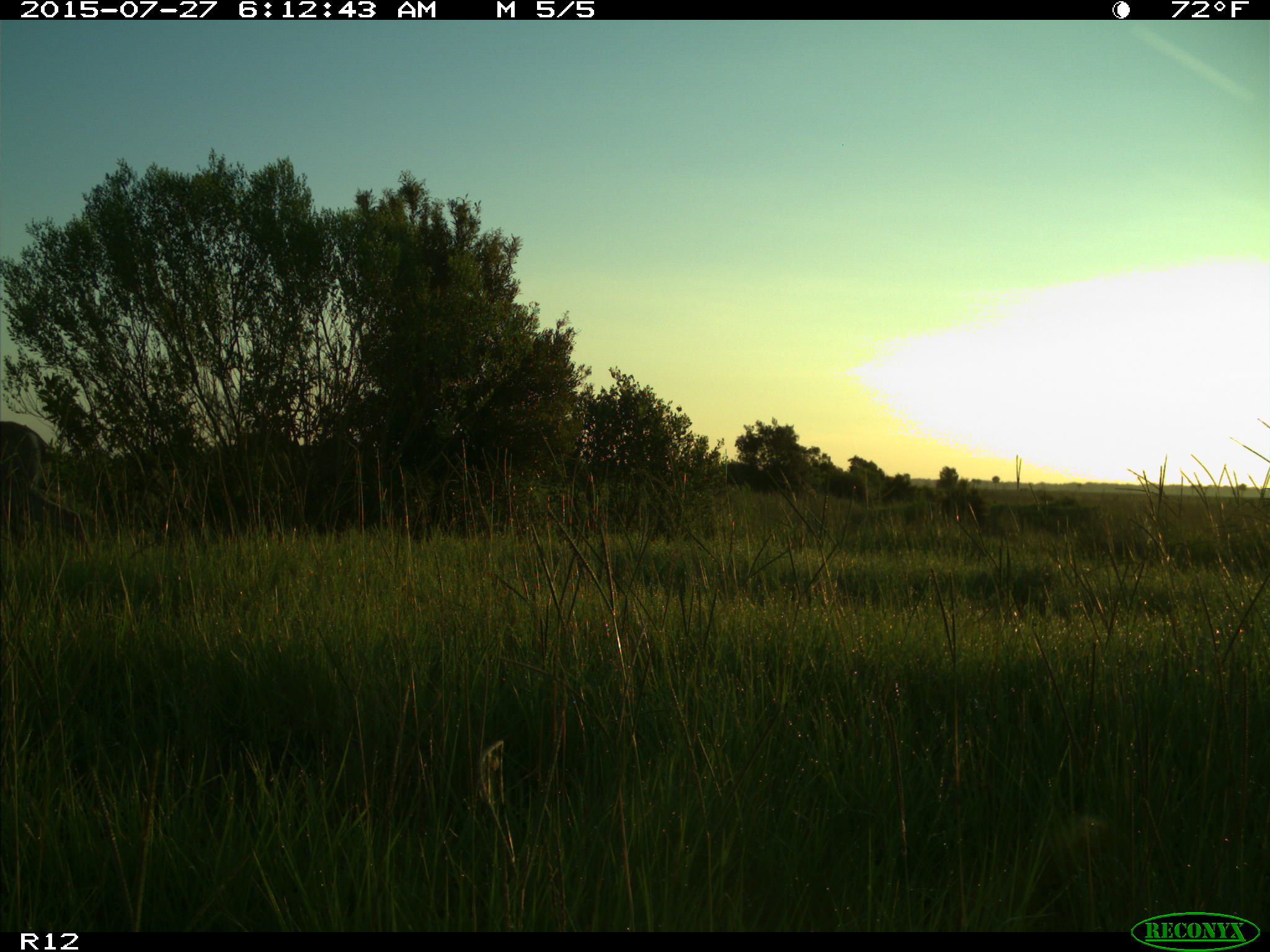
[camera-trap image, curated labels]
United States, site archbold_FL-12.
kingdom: Animalia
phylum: Chordata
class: Mammalia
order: Artiodactyla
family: Cervidae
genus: Odocoileus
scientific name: Odocoileus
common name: deer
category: unidentified deer